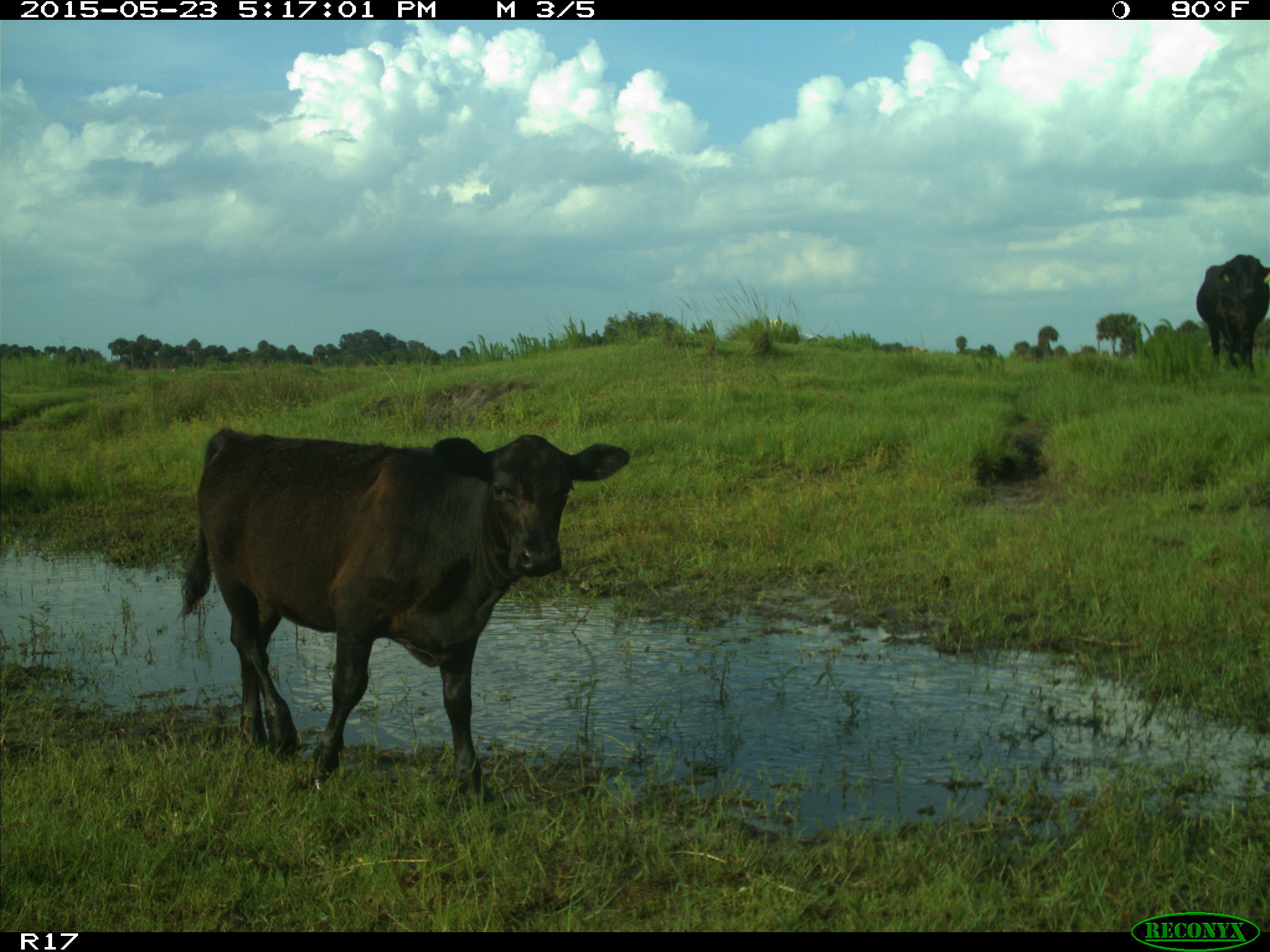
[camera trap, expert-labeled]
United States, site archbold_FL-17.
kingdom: Animalia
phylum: Chordata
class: Mammalia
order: Artiodactyla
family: Bovidae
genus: Bos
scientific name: Bos taurus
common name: domestic cow